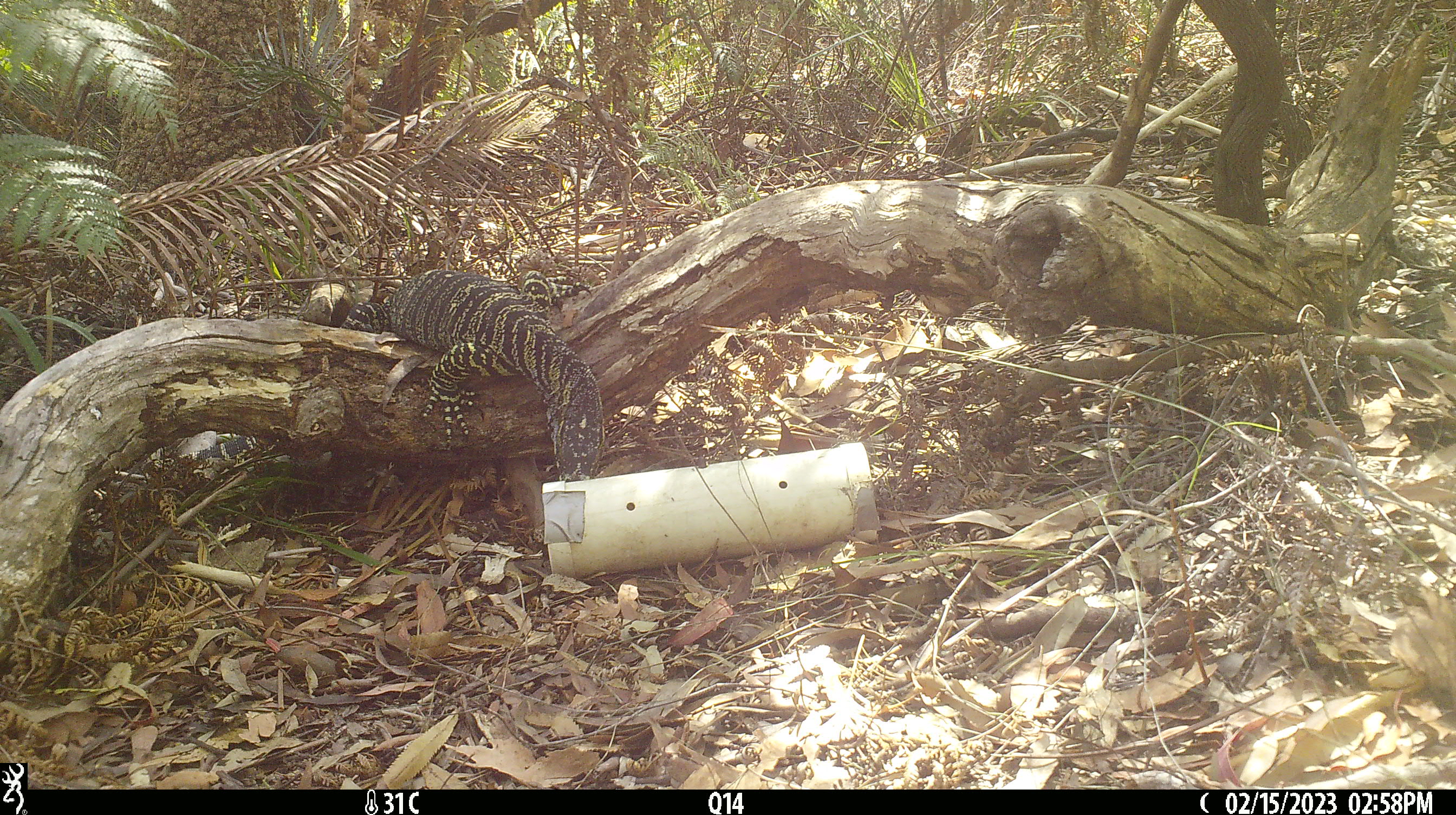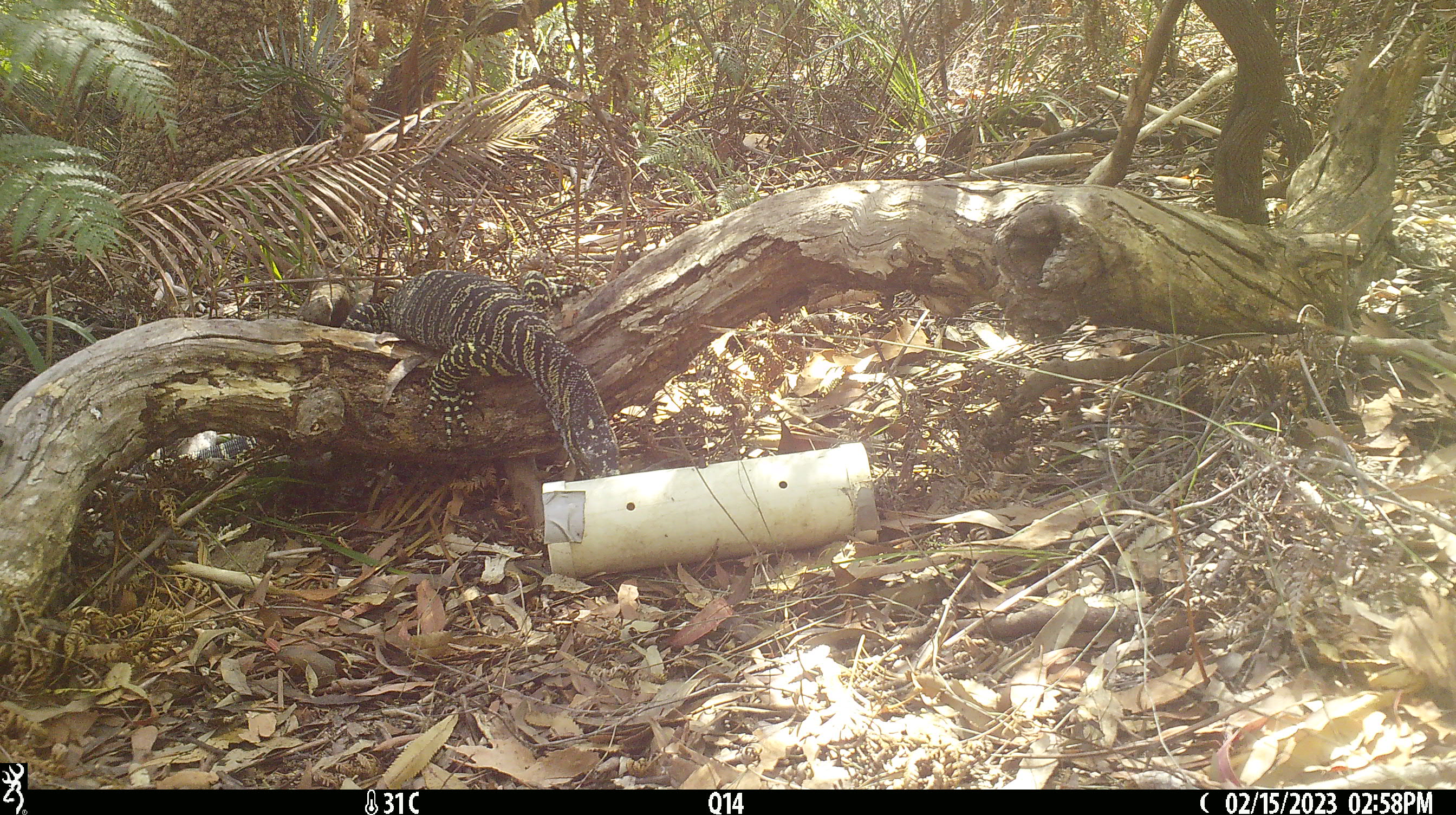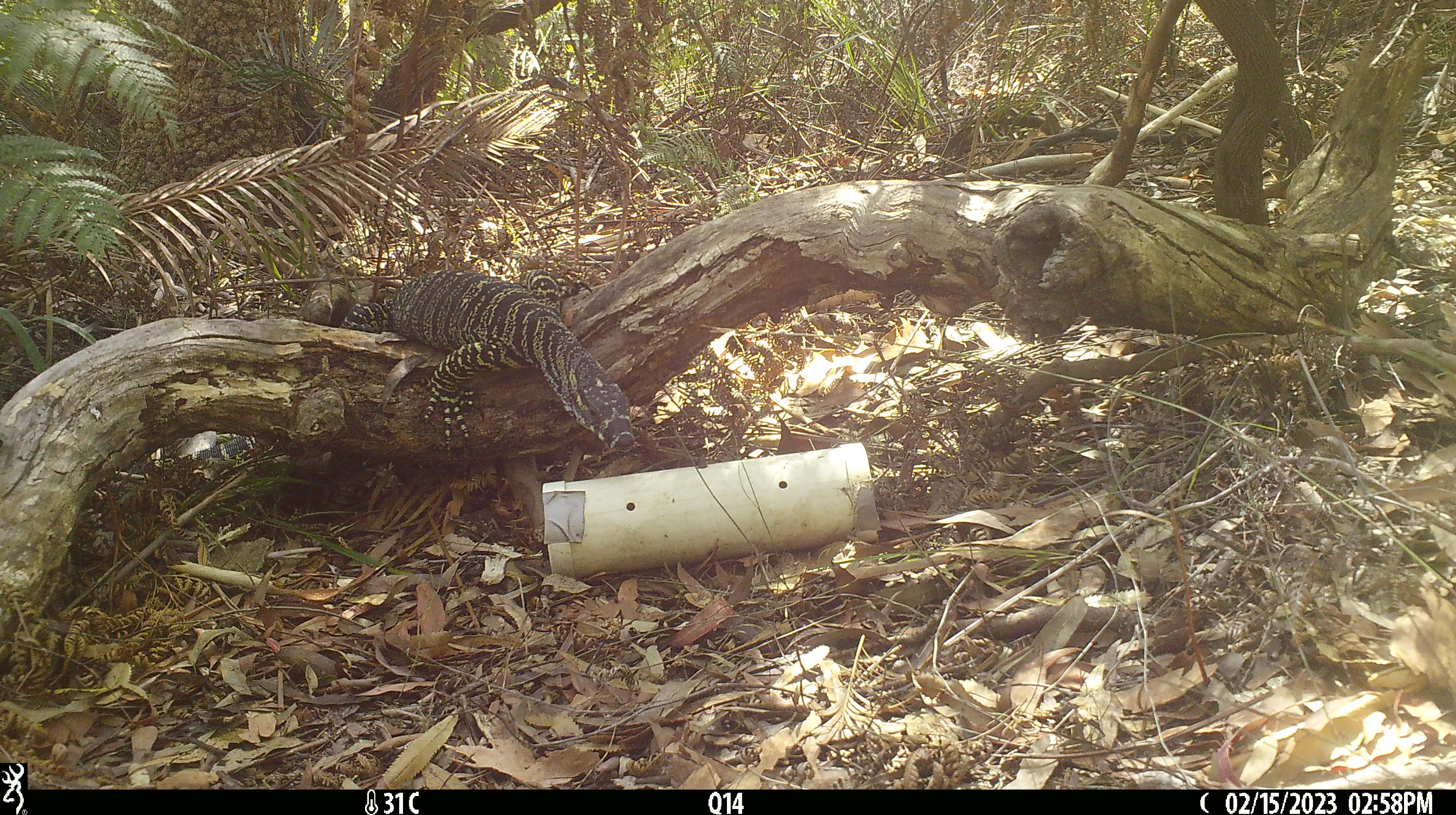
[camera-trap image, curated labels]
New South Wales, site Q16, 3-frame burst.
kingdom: Animalia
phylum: Chordata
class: Reptilia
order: Squamata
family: Varanidae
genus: Varanus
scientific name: Varanus varius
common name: lace monitor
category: goanna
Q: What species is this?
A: Goanna (lace monitor) (Varanus varius).